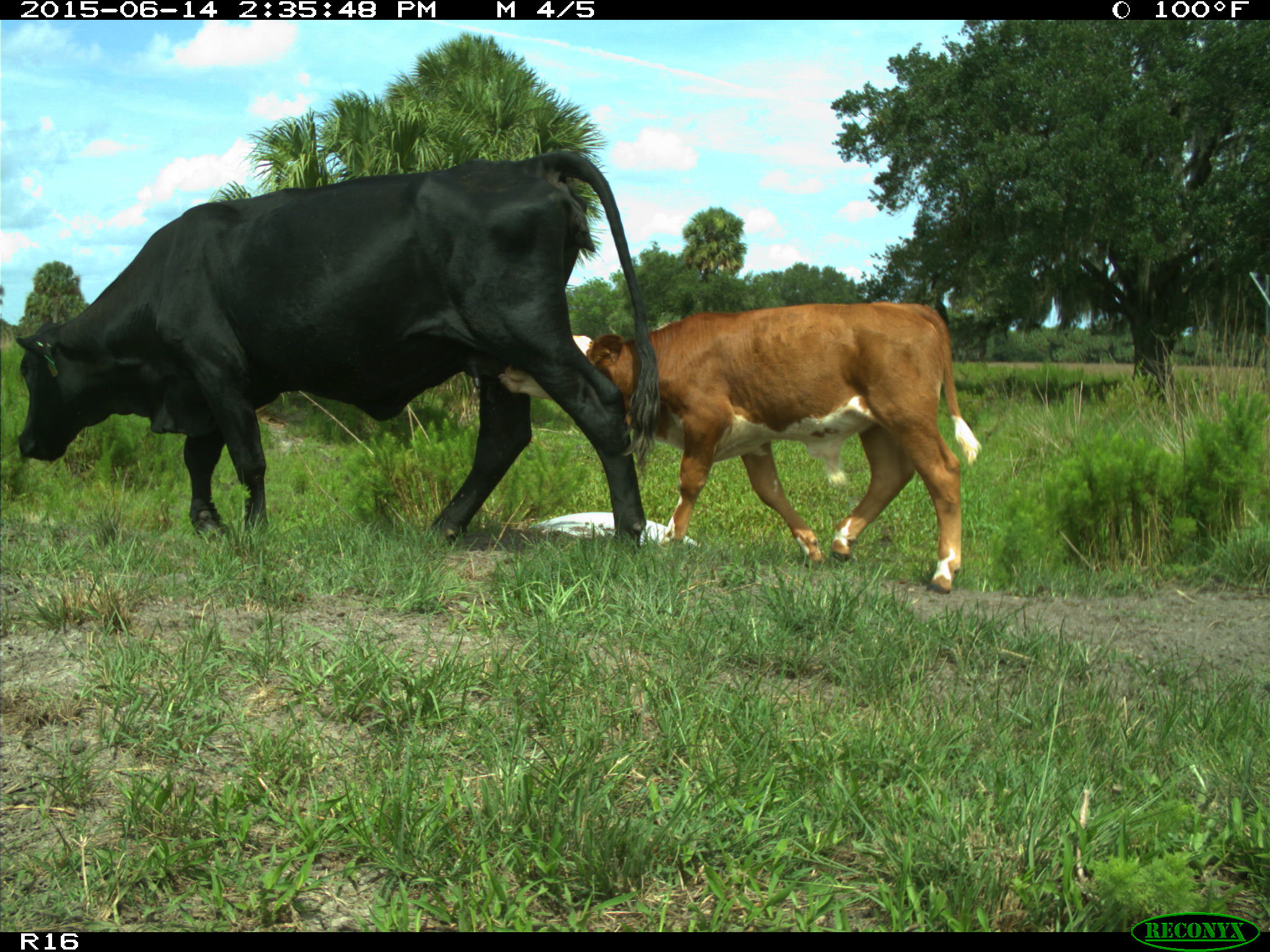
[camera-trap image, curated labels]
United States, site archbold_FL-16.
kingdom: Animalia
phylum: Chordata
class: Mammalia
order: Artiodactyla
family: Bovidae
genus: Bos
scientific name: Bos taurus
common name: domestic cow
Bos taurus (domestic cow).